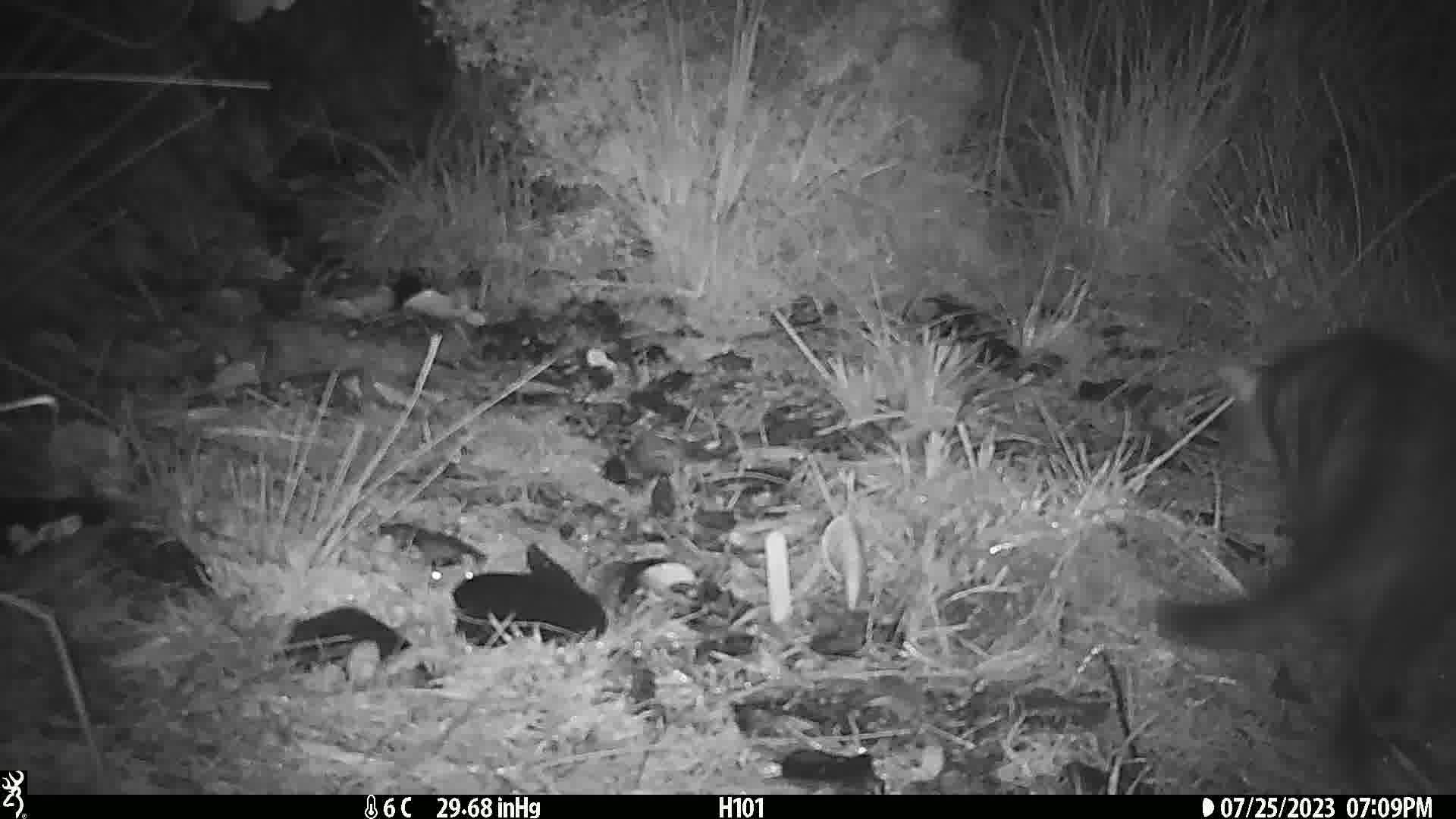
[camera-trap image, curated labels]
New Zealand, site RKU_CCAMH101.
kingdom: Animalia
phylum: Chordata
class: Mammalia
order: Carnivora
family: Felidae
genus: Felis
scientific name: Felis catus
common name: domestic cat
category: cat